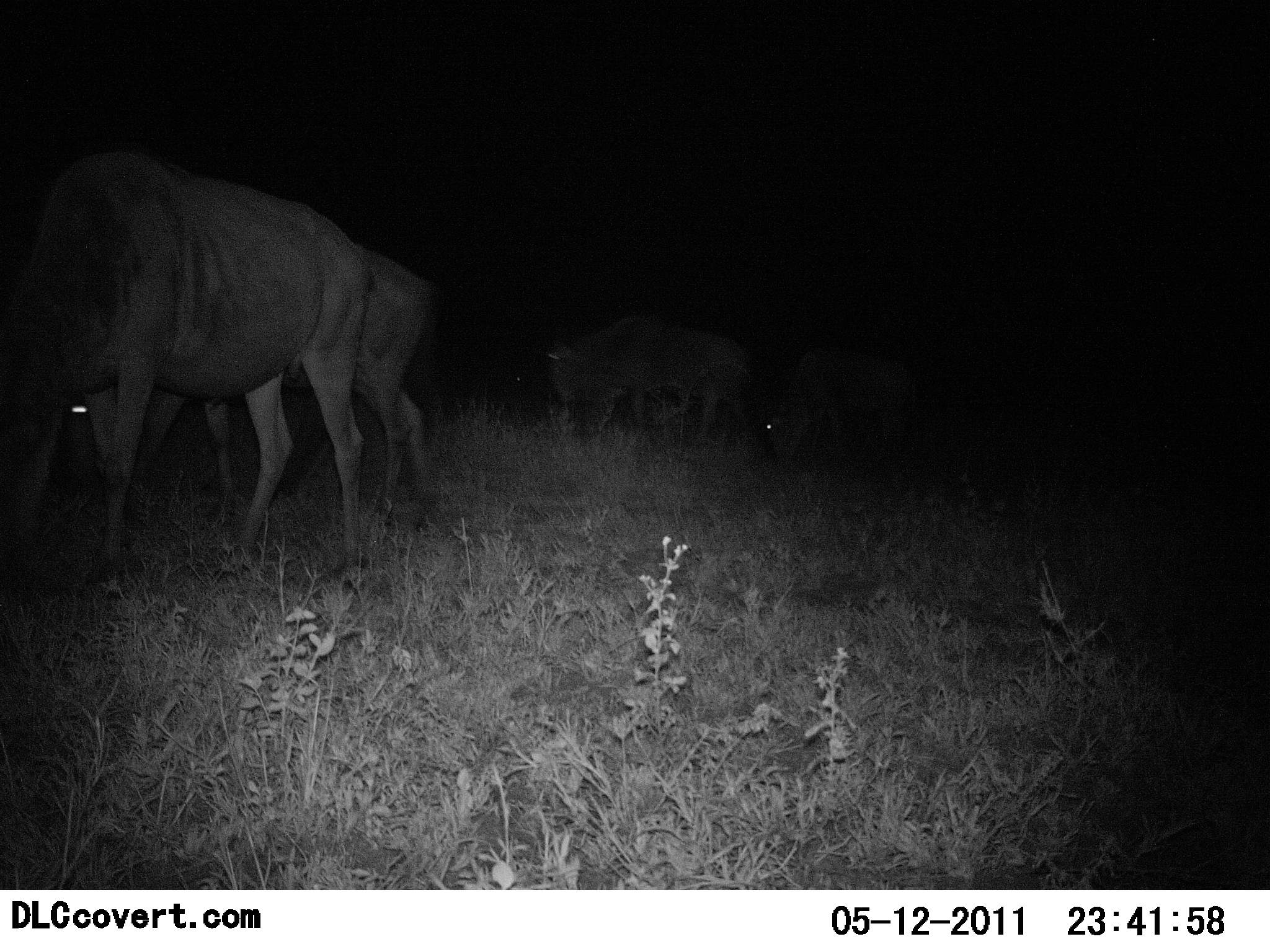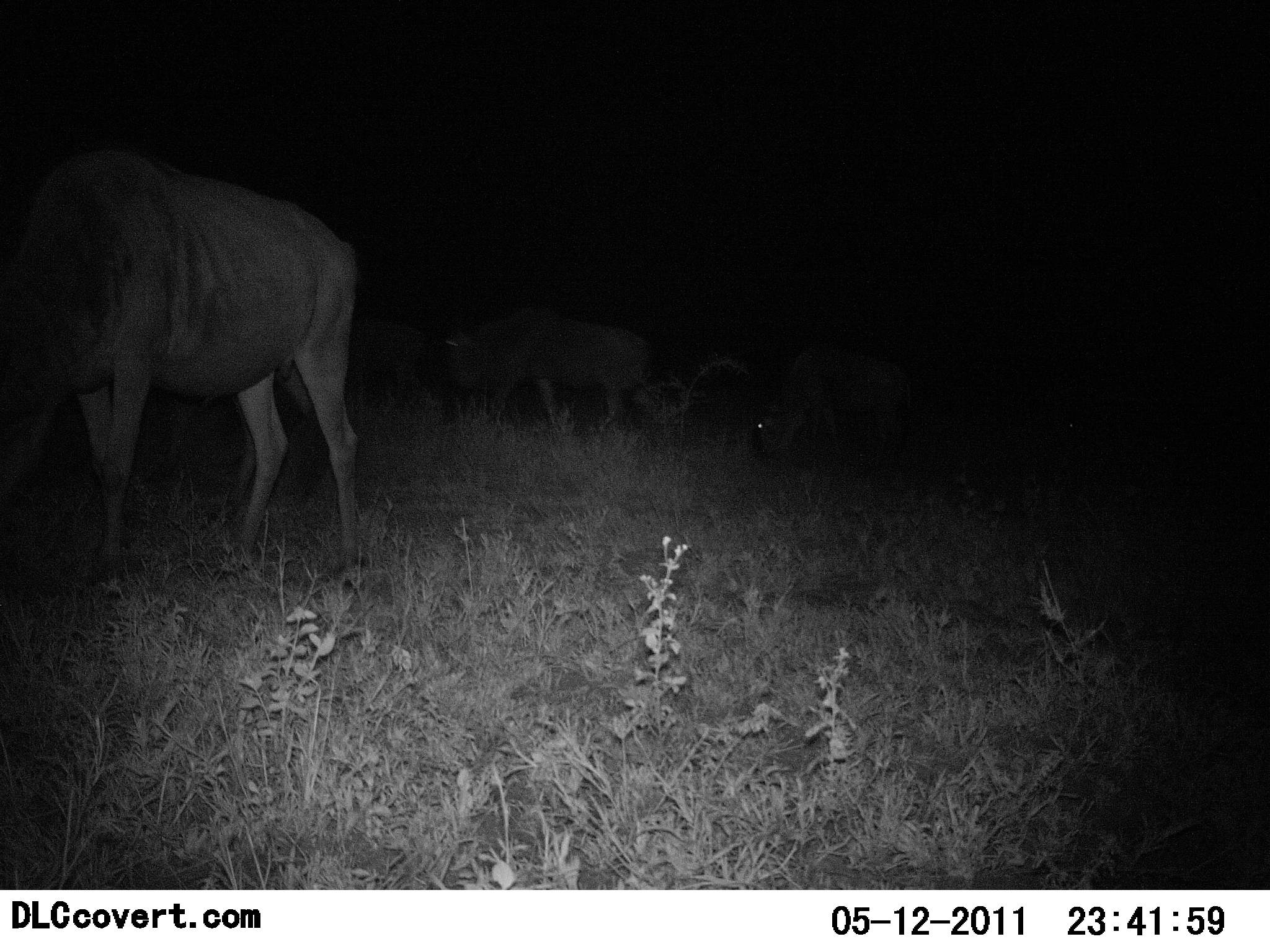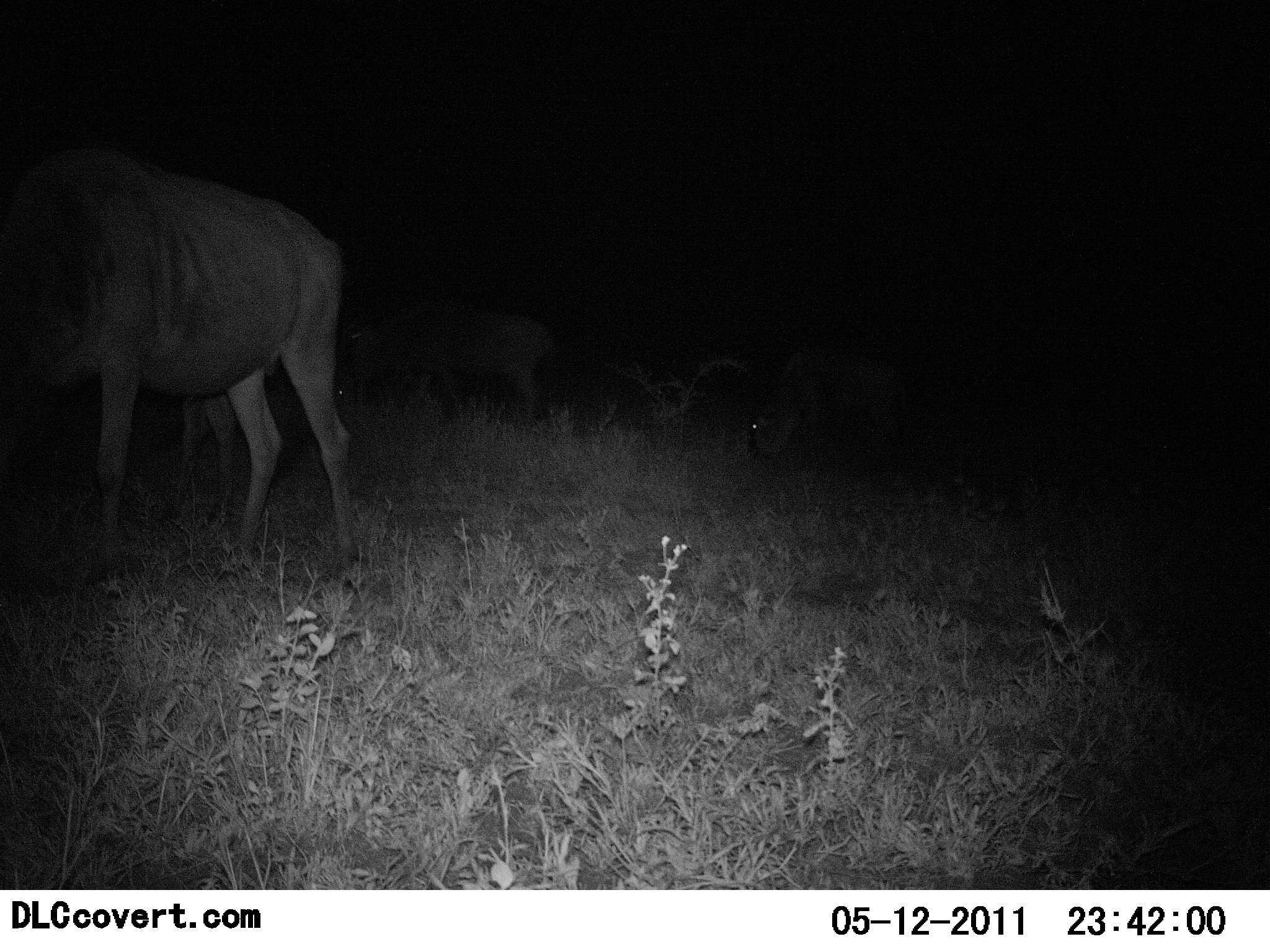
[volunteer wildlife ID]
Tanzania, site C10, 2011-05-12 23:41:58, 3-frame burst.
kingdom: Animalia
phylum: Chordata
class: Mammalia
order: Artiodactyla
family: Bovidae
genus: Connochaetes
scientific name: Connochaetes taurinus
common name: blue wildebeest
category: wildebeest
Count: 4.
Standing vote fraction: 33%.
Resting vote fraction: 0%.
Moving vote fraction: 42%.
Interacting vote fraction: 0%.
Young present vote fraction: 0%.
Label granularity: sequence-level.